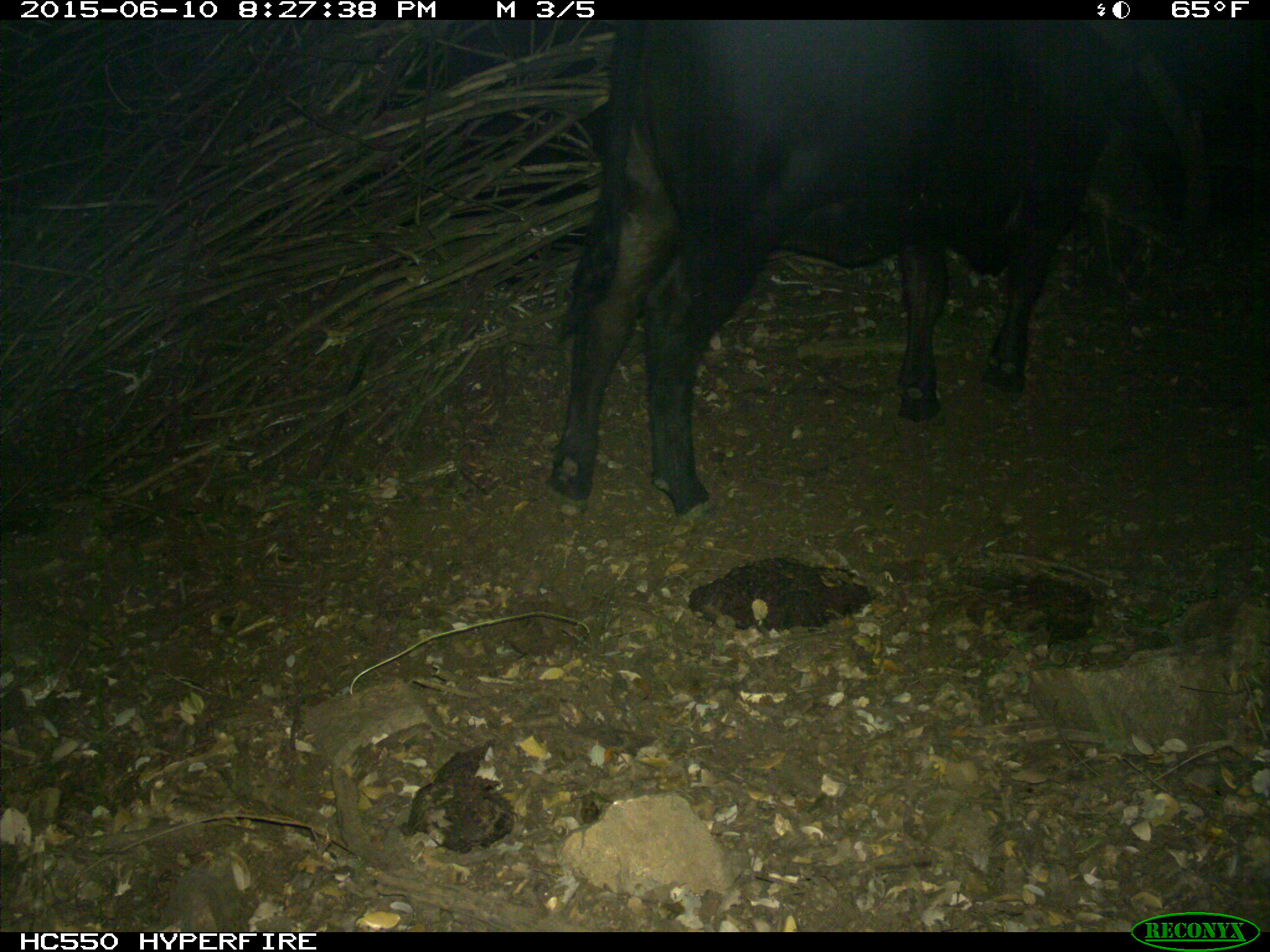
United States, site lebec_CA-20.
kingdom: Animalia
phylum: Chordata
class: Mammalia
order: Artiodactyla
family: Bovidae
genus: Bos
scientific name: Bos taurus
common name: domestic cow